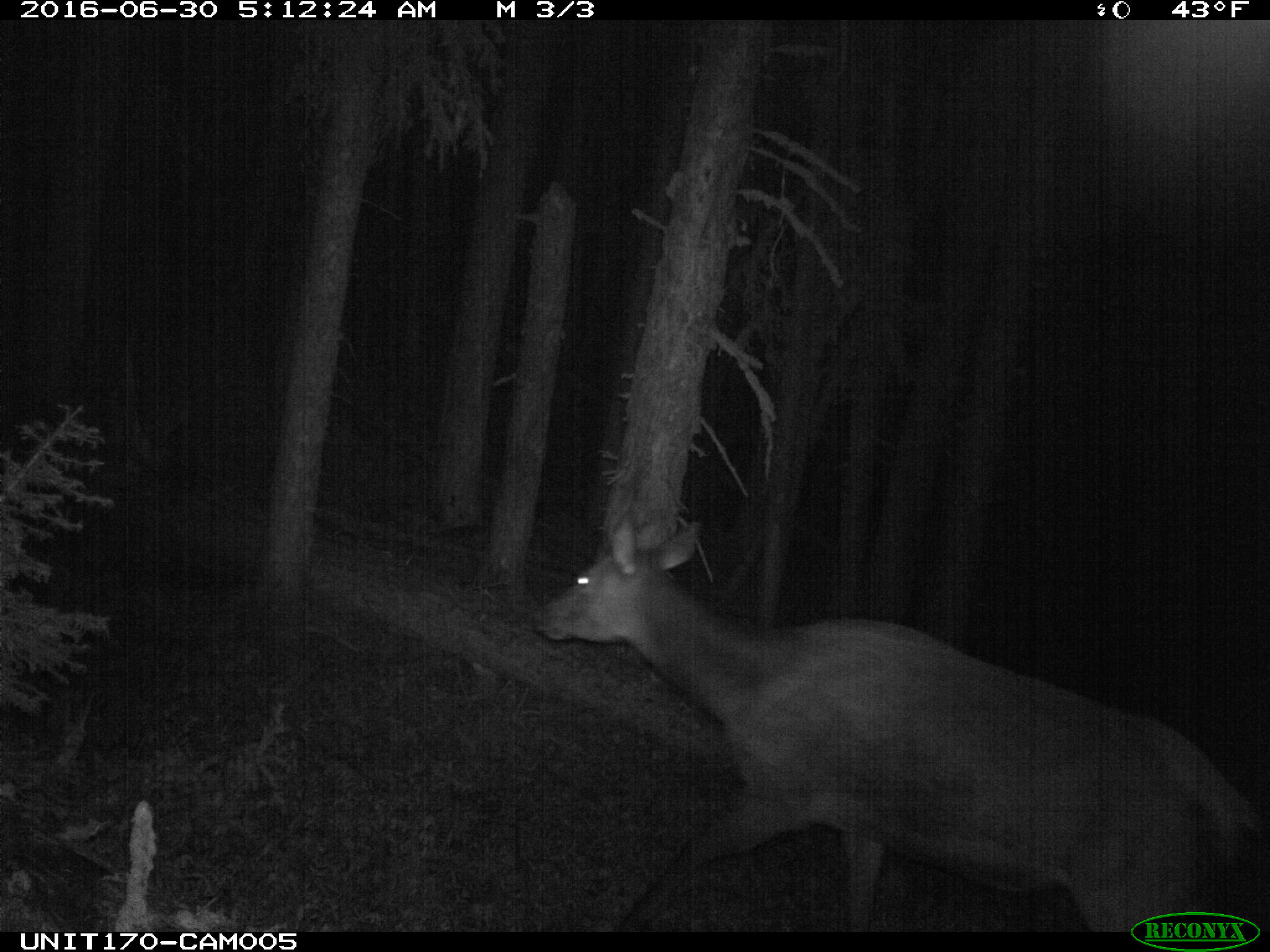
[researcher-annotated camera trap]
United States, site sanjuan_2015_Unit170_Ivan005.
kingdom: Animalia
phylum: Chordata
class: Mammalia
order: Artiodactyla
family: Cervidae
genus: Cervus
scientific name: Cervus elaphus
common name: red deer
Cervus elaphus (red deer).